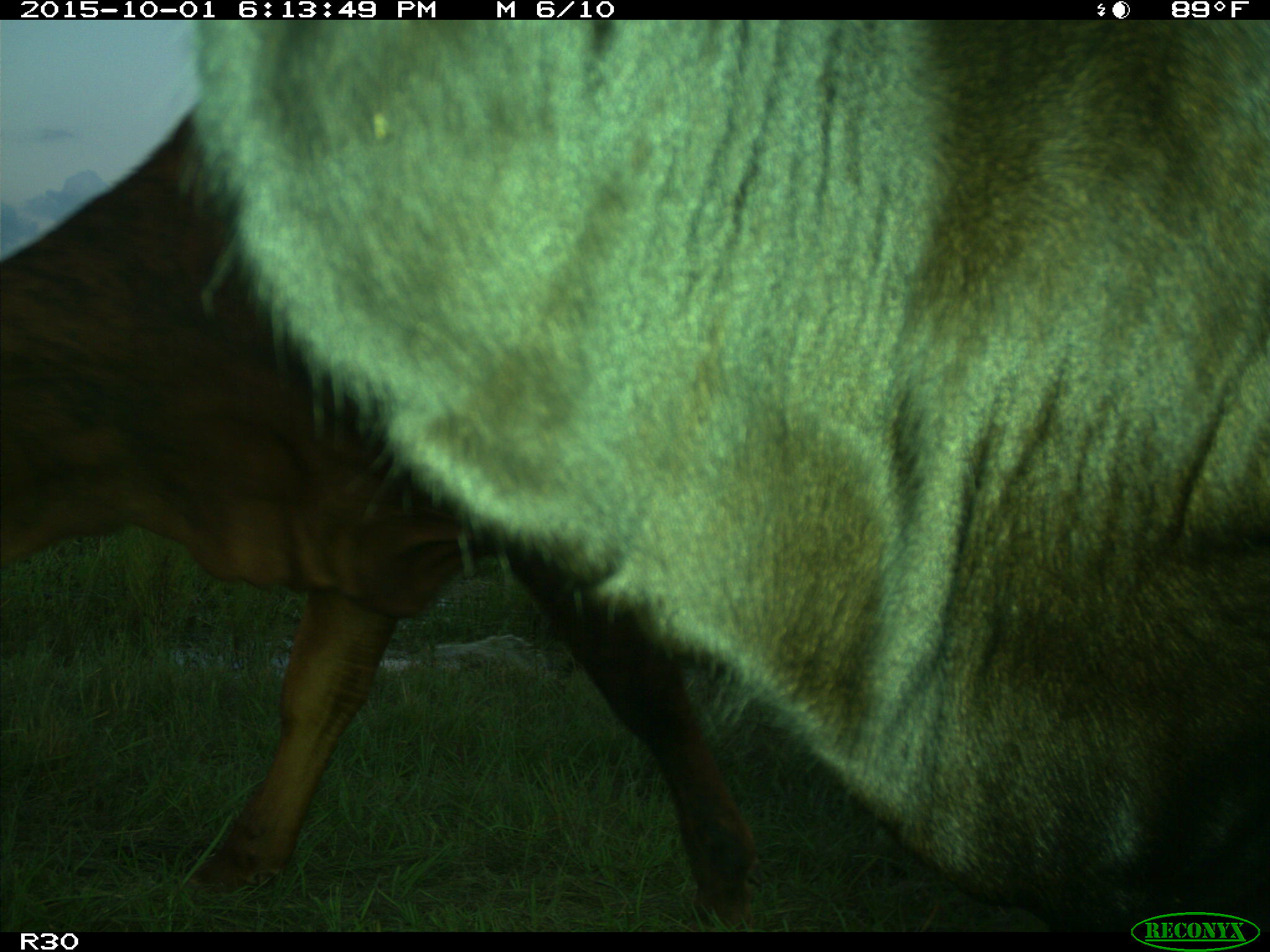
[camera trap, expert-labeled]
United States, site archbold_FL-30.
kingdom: Animalia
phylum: Chordata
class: Mammalia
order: Artiodactyla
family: Bovidae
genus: Bos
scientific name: Bos taurus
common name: domestic cow